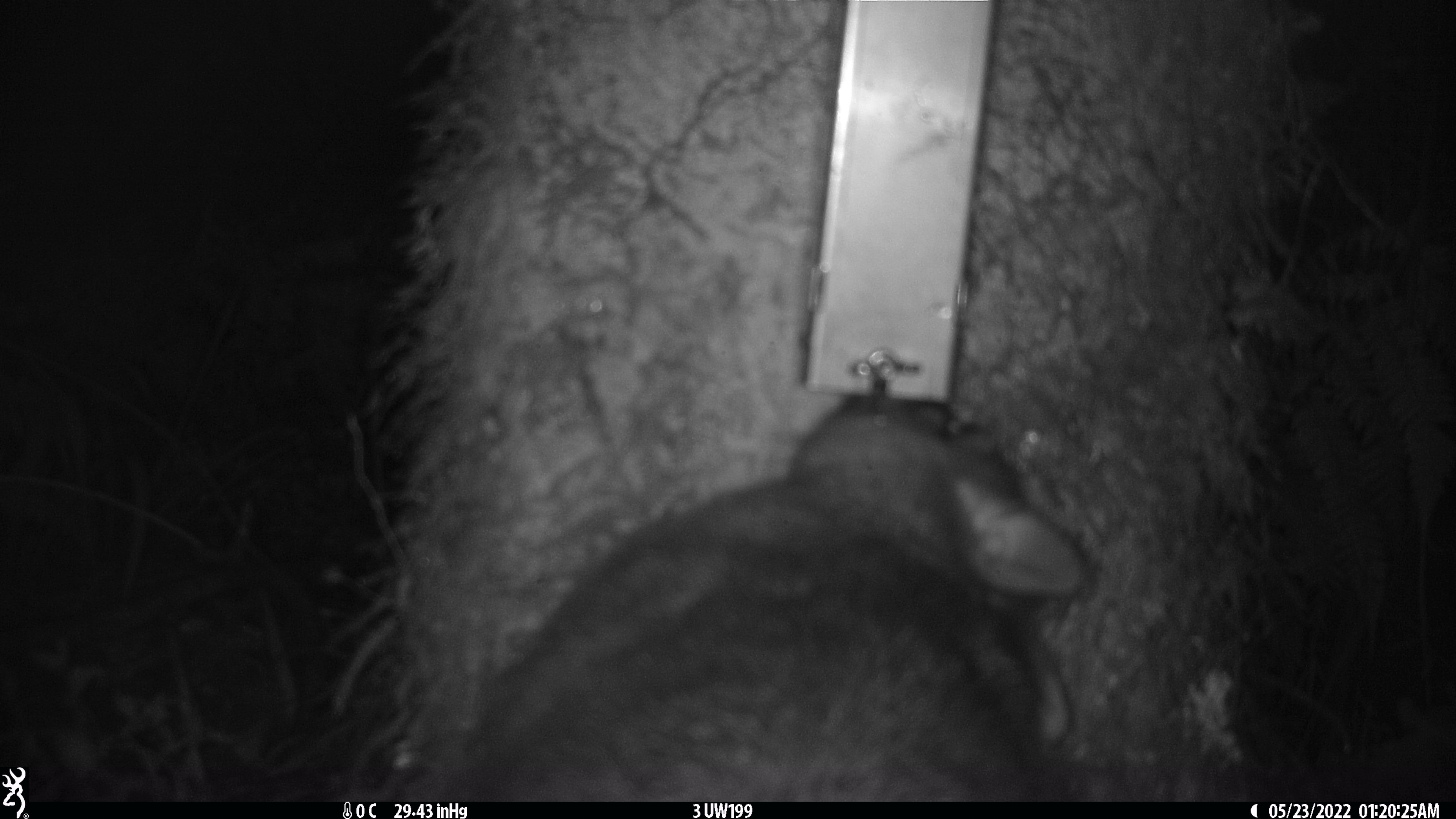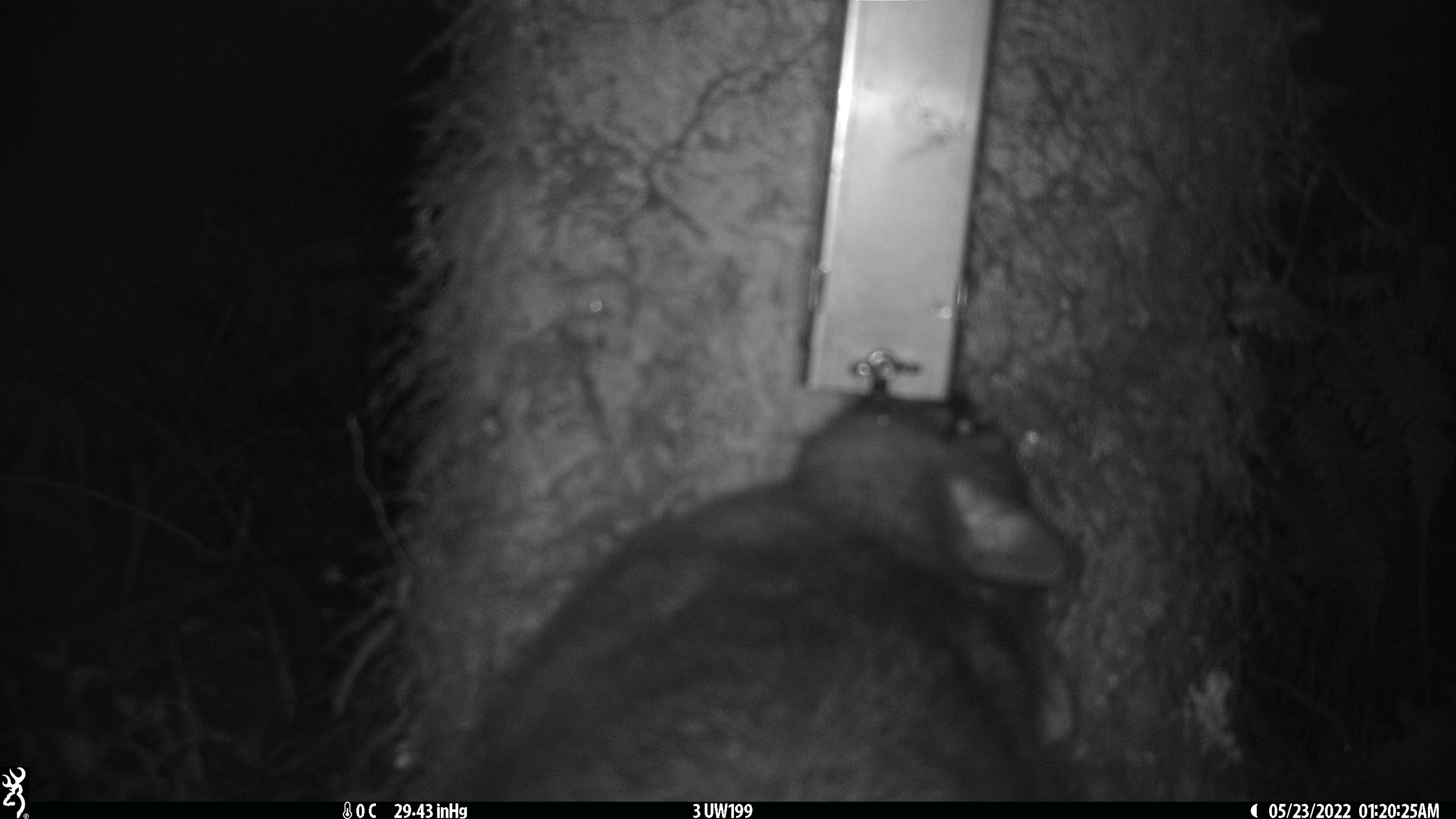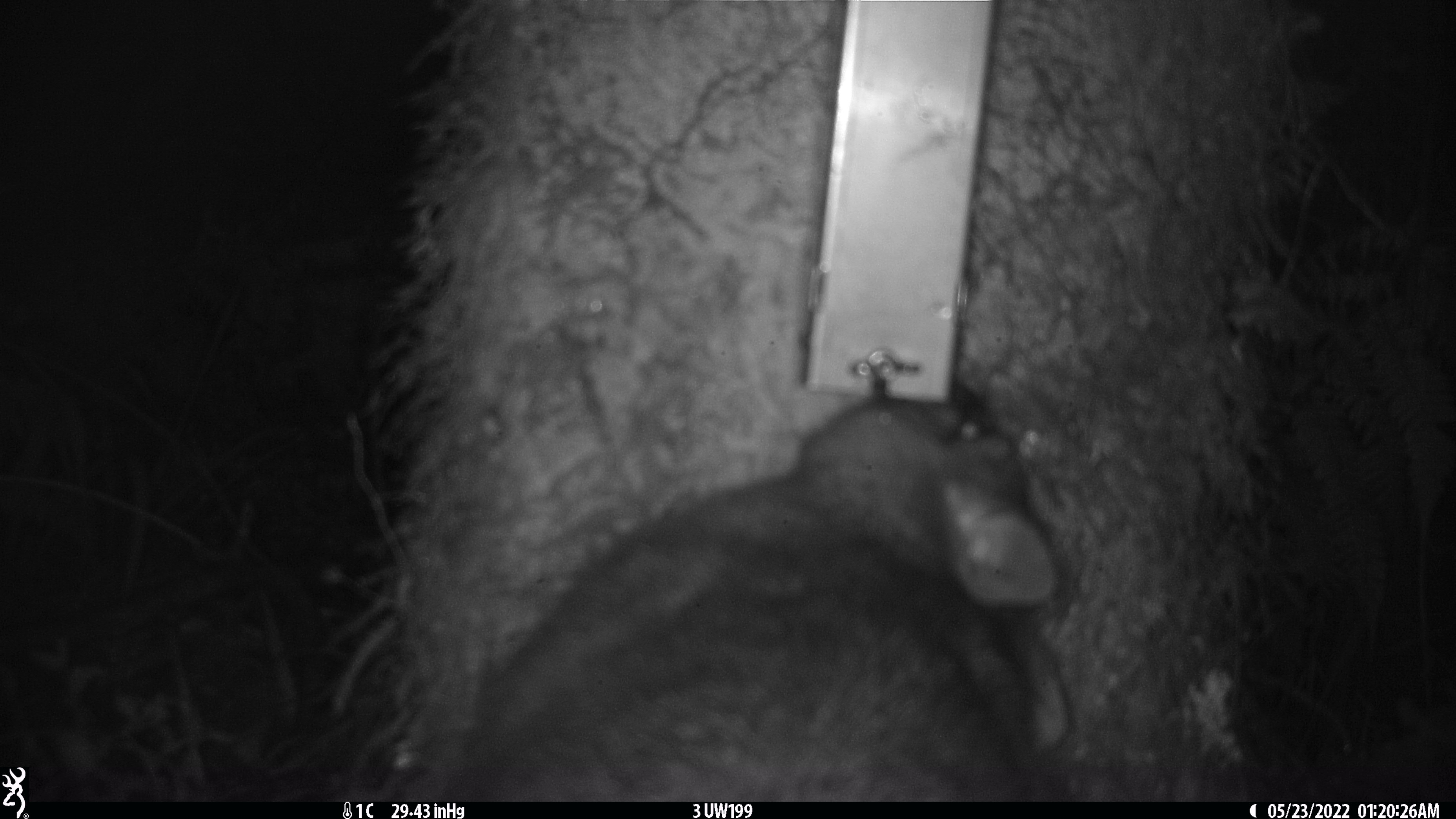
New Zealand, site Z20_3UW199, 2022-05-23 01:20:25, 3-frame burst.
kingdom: Animalia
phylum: Chordata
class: Mammalia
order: Diprotodontia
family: Phalangeridae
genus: Trichosurus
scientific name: Trichosurus vulpecula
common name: common brushtail possum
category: possum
Possum (common brushtail possum) (Trichosurus vulpecula).